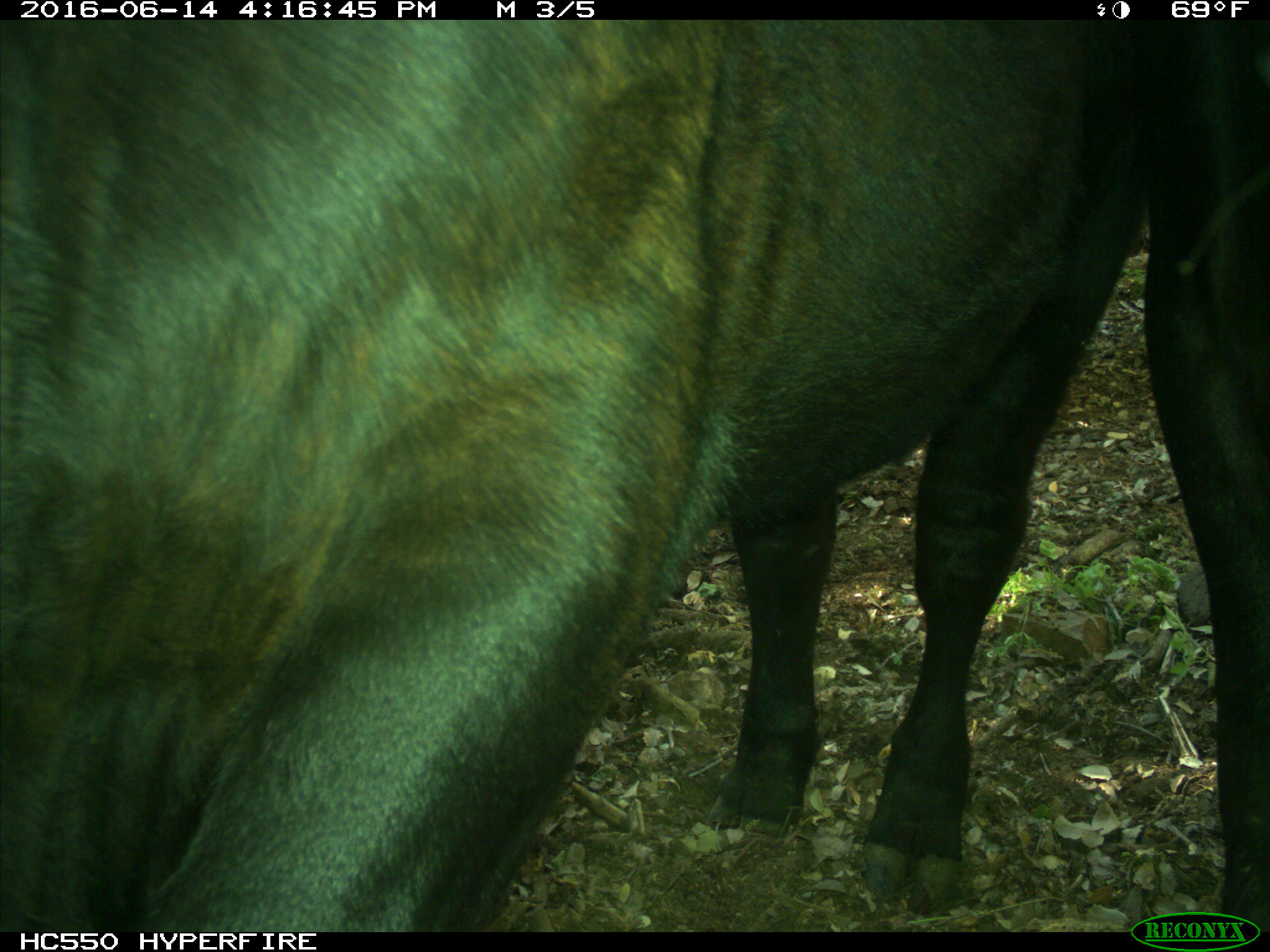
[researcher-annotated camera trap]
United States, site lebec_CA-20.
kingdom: Animalia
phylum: Chordata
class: Mammalia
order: Artiodactyla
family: Bovidae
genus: Bos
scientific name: Bos taurus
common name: domestic cow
Bos taurus (domestic cow).